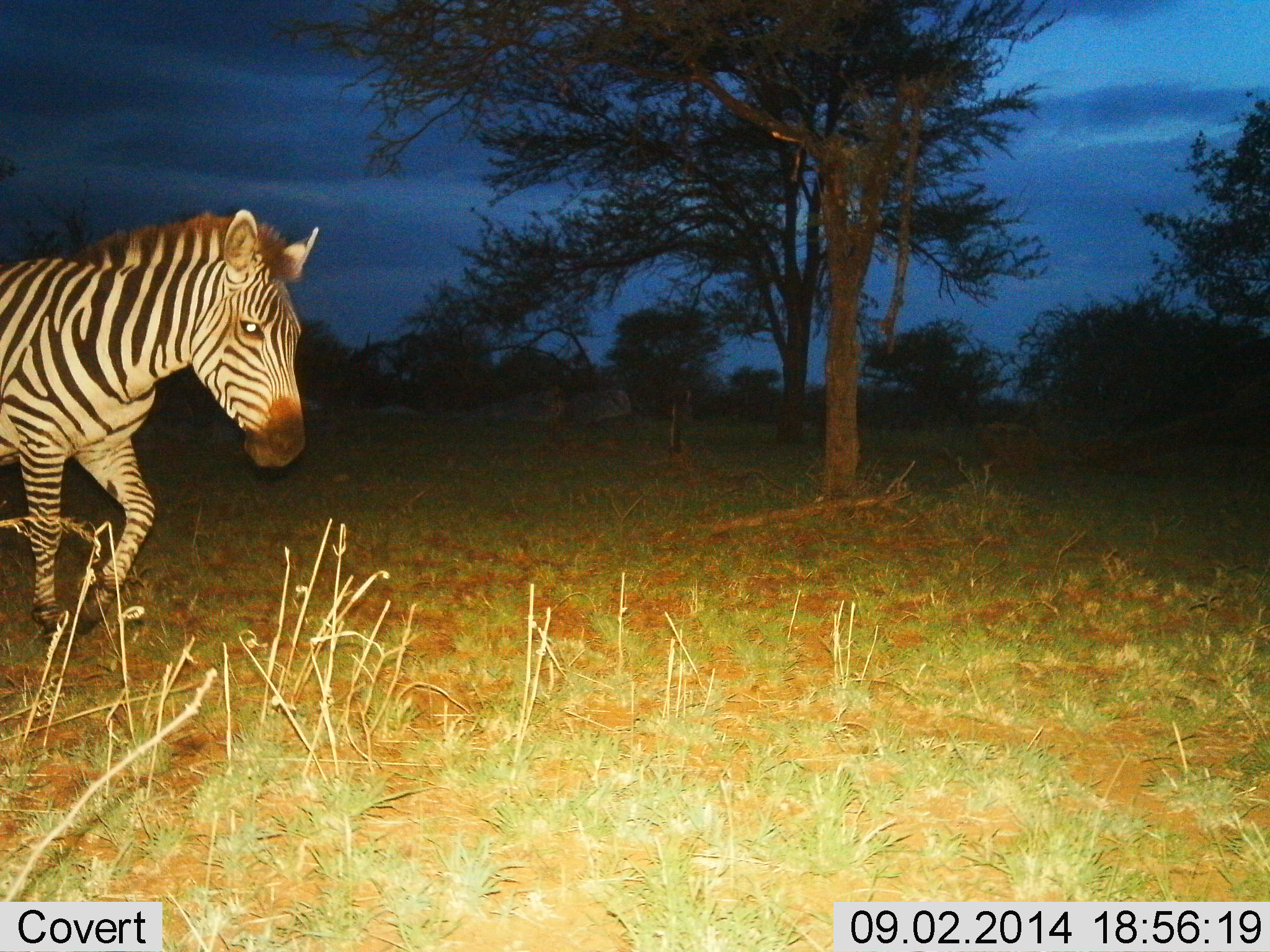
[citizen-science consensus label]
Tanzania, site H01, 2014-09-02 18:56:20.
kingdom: Animalia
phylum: Chordata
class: Mammalia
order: Perissodactyla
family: Equidae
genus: Equus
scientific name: Equus quagga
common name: plains zebra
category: zebra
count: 1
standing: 10%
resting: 0%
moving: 90%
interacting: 0%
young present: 0%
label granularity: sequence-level